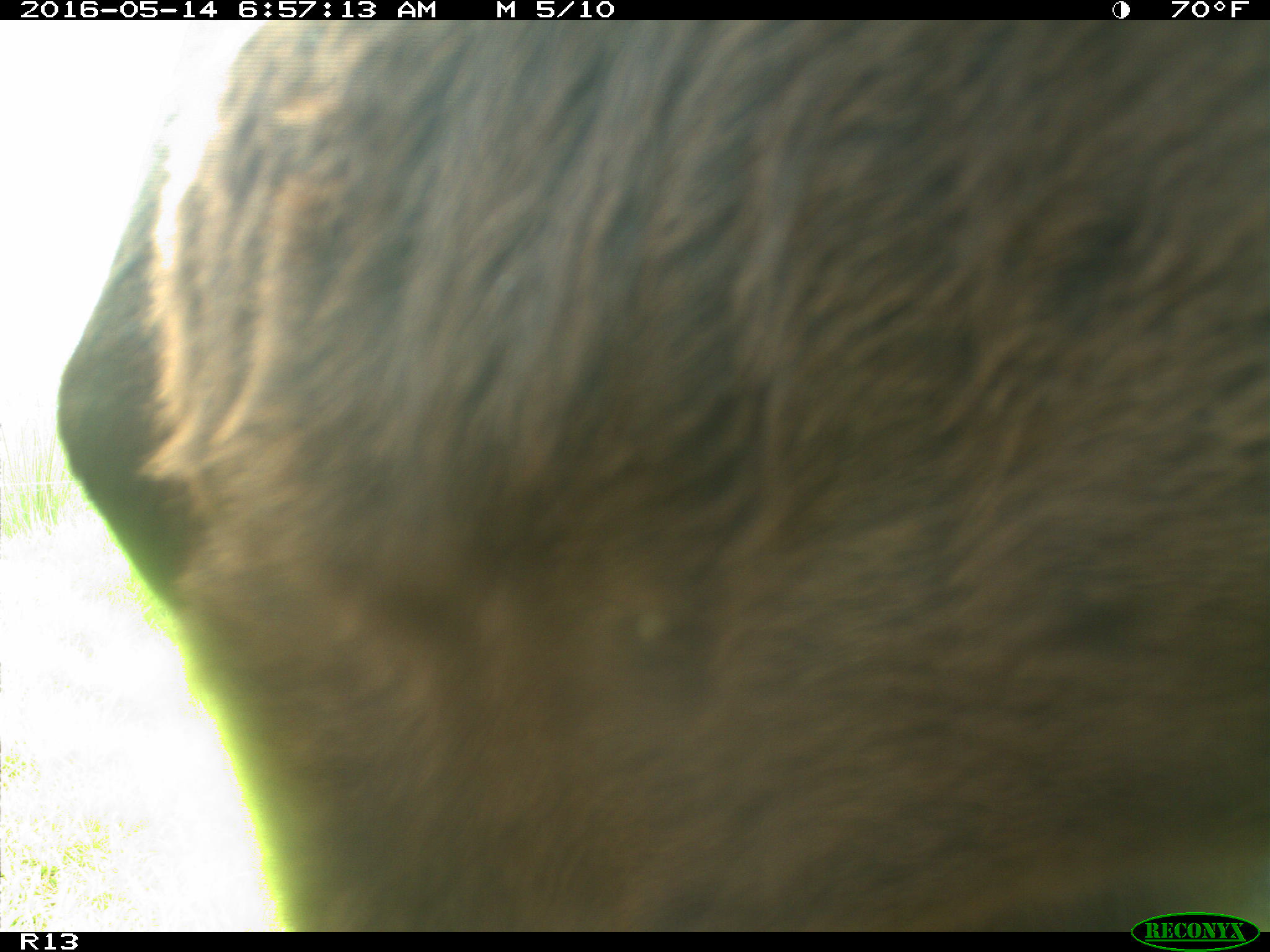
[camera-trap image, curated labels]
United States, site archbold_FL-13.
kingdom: Animalia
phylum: Chordata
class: Mammalia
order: Artiodactyla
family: Bovidae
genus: Bos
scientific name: Bos taurus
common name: domestic cow